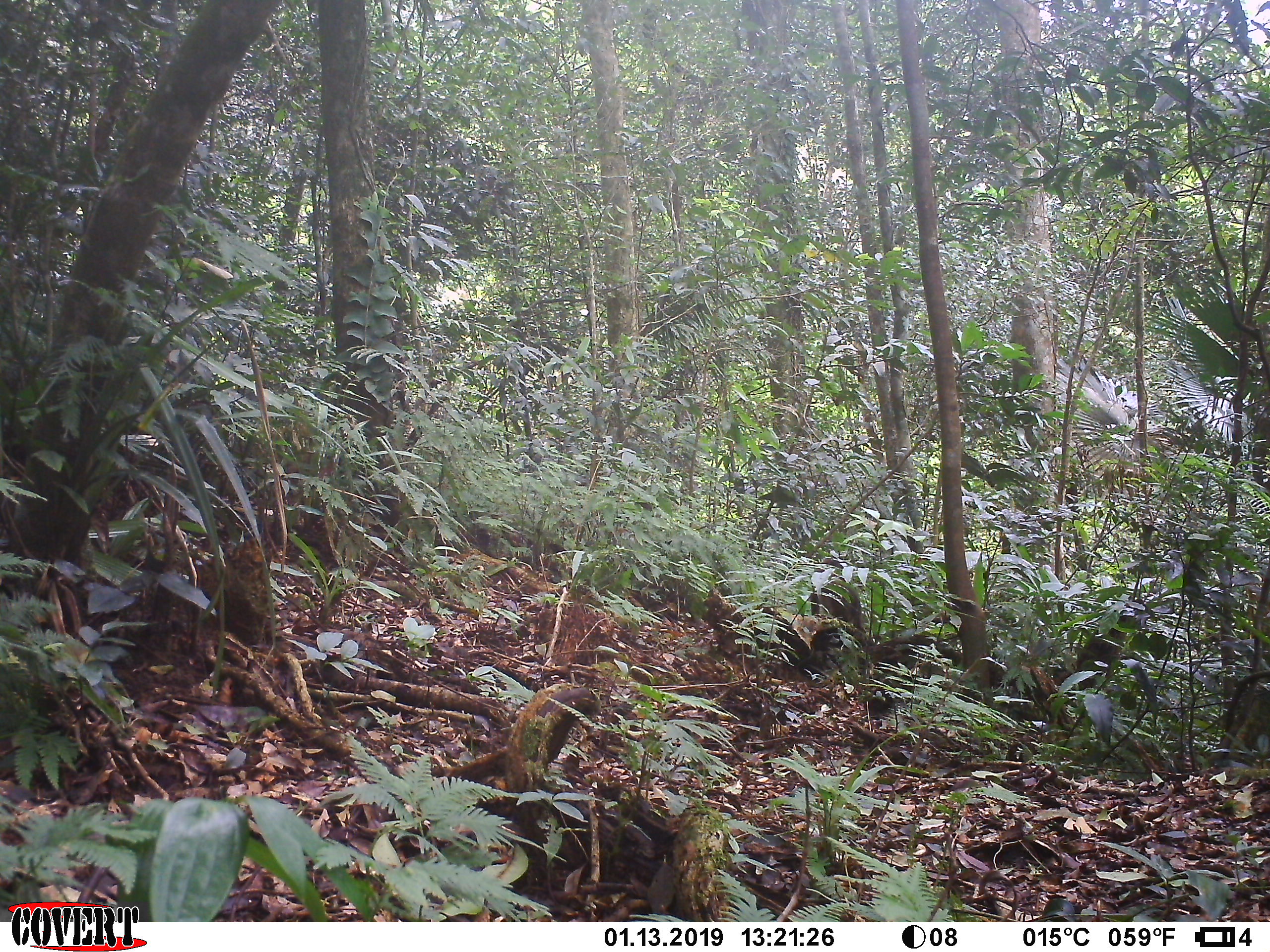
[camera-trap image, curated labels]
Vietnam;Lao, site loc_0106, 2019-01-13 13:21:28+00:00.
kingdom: Animalia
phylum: Chordata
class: Mammalia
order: Primates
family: Cercopithecidae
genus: Macaca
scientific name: Macaca arctoides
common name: stump-tailed macaque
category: stump tailed macaque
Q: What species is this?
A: Stump tailed macaque (stump-tailed macaque) (Macaca arctoides).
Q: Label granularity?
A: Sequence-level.